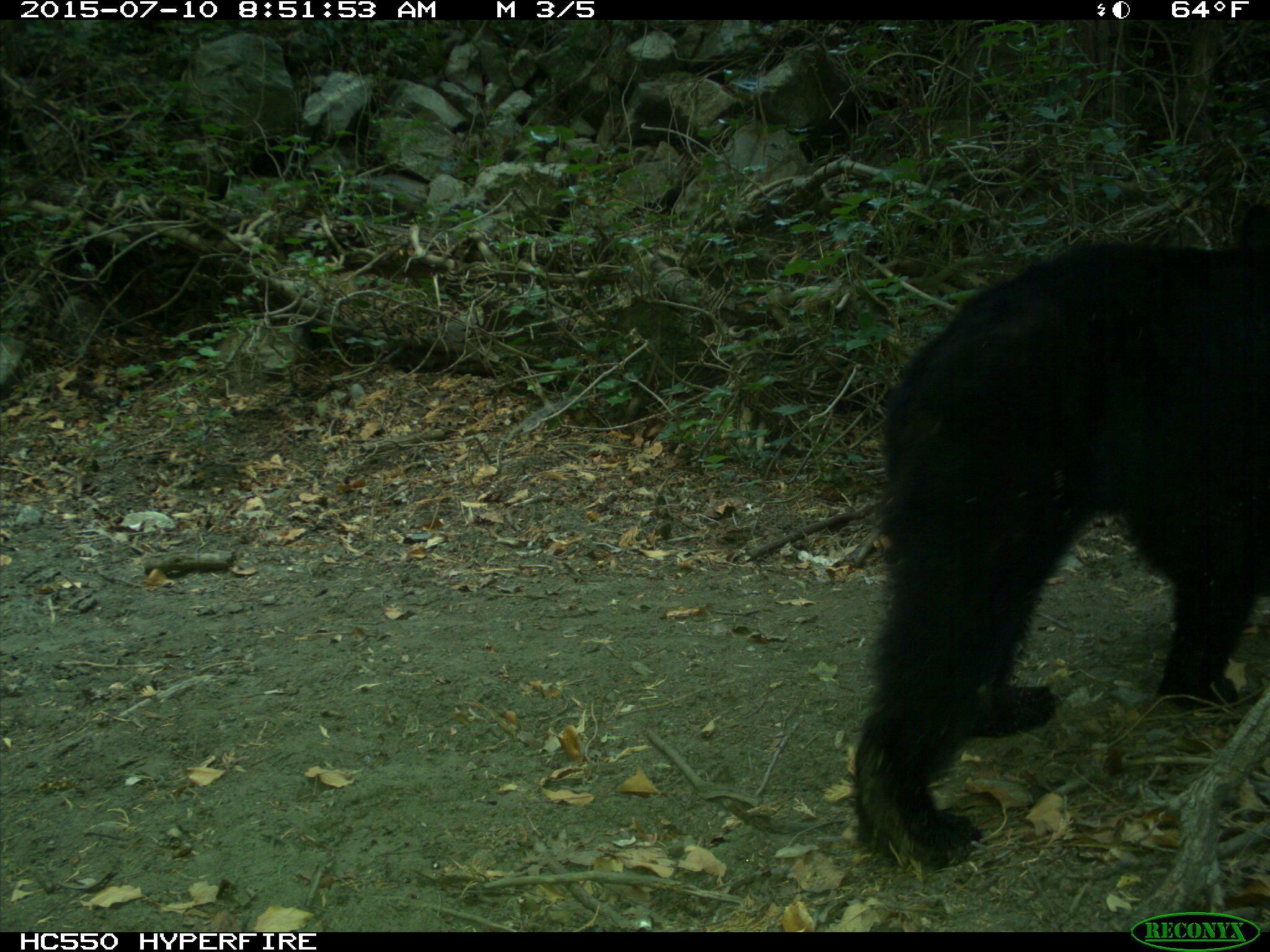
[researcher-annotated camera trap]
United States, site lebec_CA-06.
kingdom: Animalia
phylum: Chordata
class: Mammalia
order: Carnivora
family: Ursidae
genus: Ursus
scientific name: Ursus americanus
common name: american black bear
Ursus americanus (american black bear).